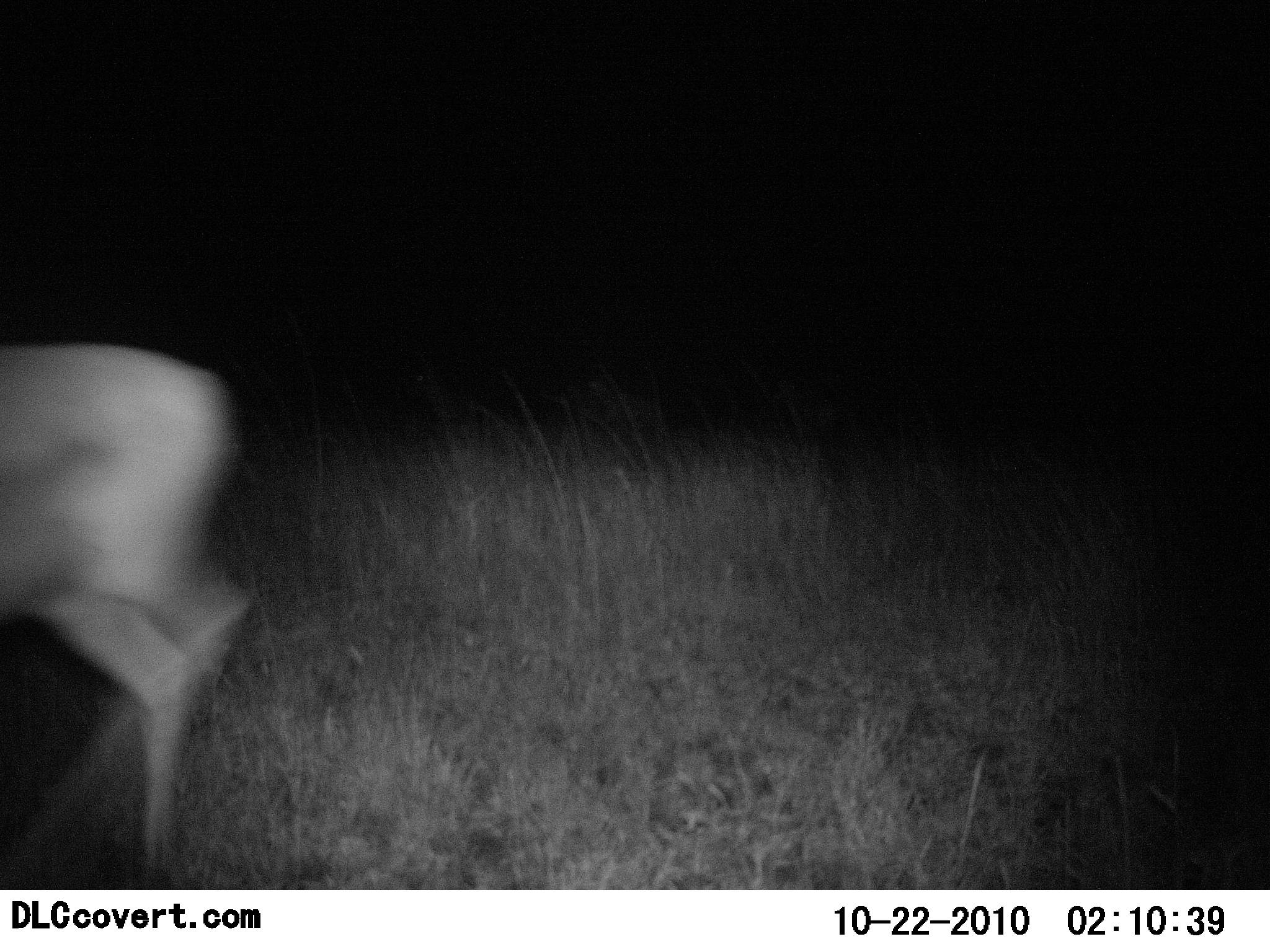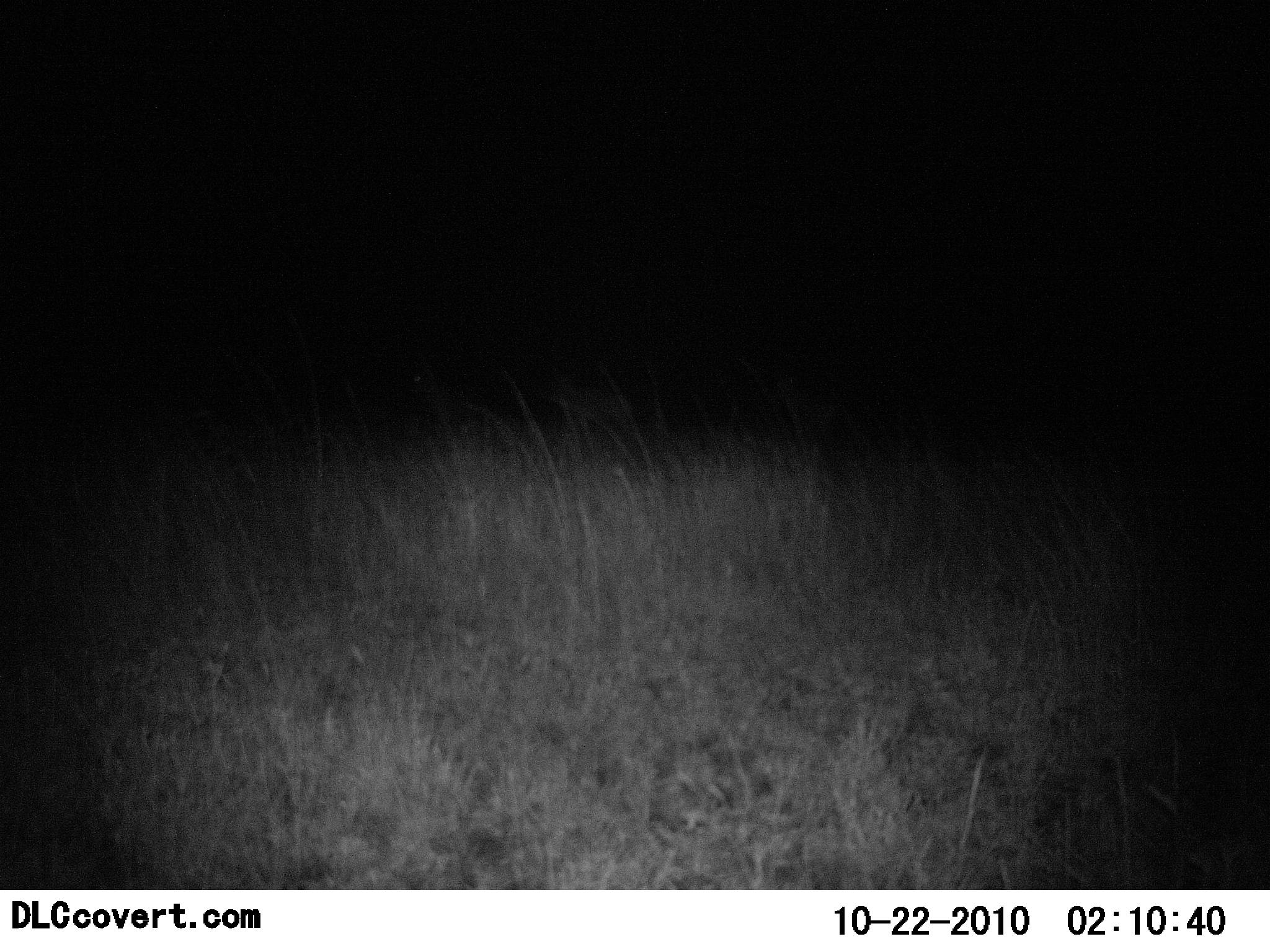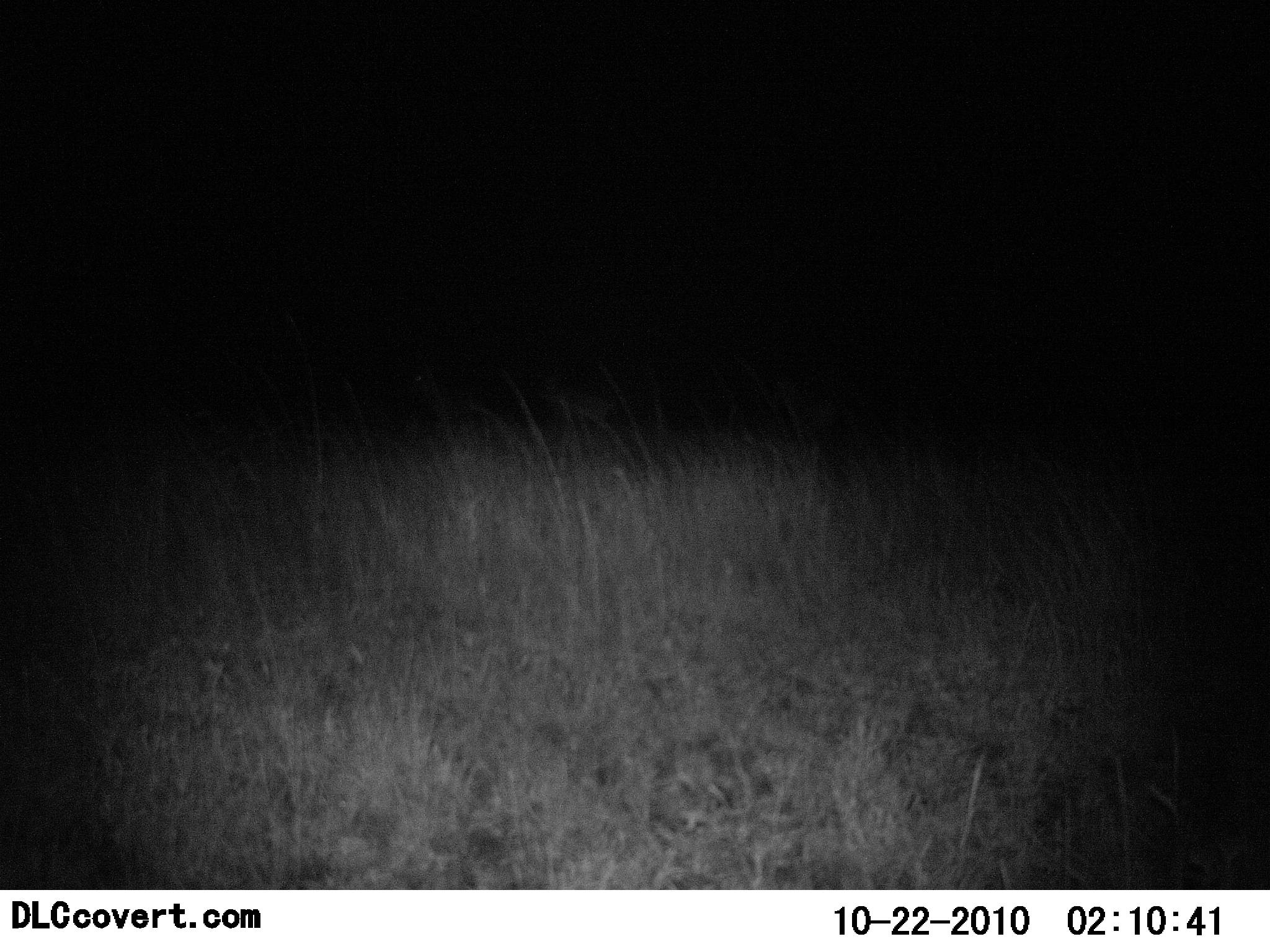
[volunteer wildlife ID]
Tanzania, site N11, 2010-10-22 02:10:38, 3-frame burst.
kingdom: Animalia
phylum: Chordata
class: Mammalia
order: Artiodactyla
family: Bovidae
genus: Nanger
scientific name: Nanger granti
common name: grant's gazelle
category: gazellegrants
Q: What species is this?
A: Gazellegrants (grant's gazelle) (Nanger granti).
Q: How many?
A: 2.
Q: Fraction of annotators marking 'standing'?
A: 0%.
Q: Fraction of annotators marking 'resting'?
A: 0%.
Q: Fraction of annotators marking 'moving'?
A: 100%.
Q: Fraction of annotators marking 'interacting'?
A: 0%.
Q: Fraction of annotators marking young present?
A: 0%.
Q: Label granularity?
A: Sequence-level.